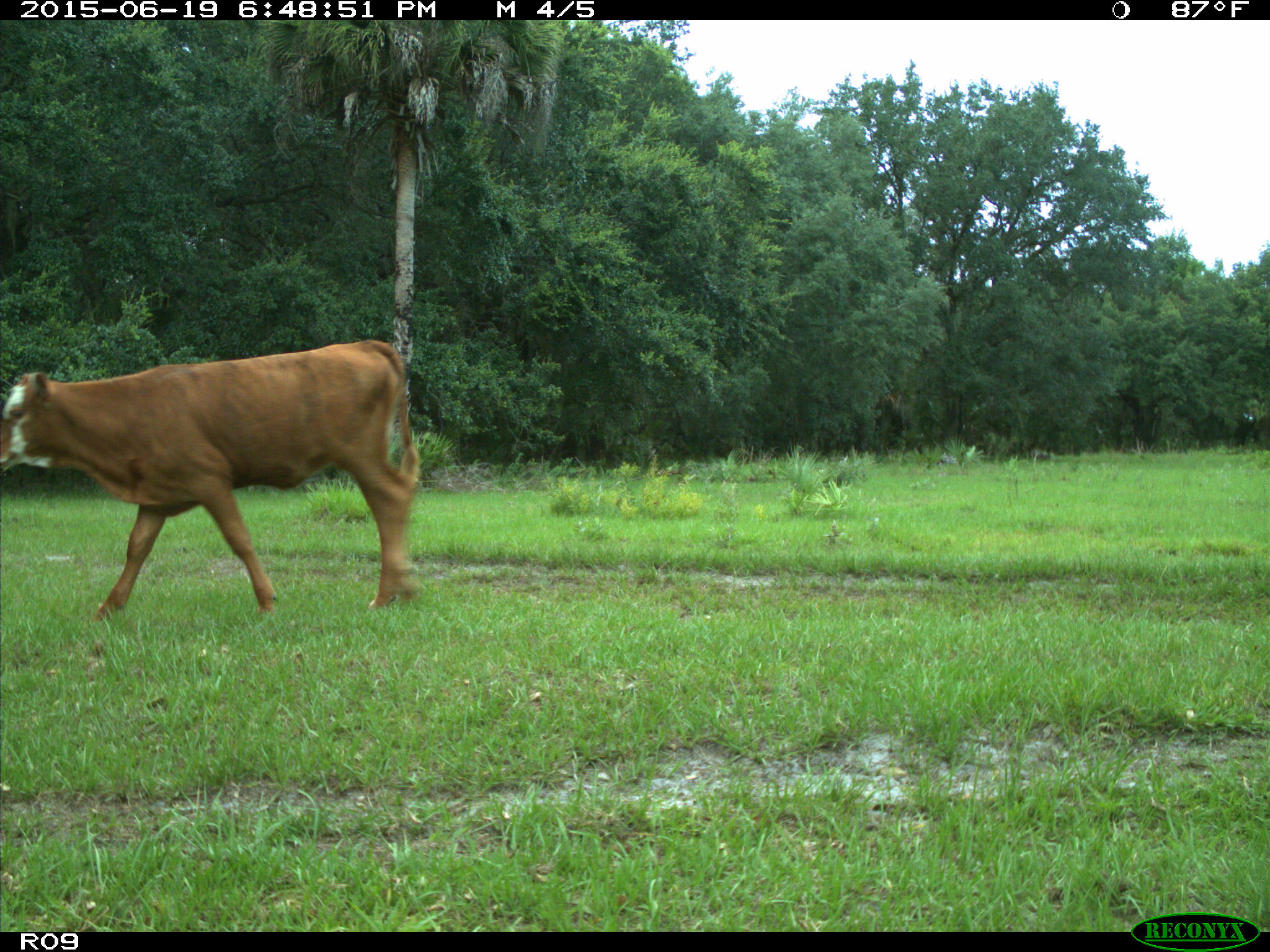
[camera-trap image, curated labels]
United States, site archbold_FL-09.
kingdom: Animalia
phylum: Chordata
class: Mammalia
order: Artiodactyla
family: Bovidae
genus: Bos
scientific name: Bos taurus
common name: domestic cow